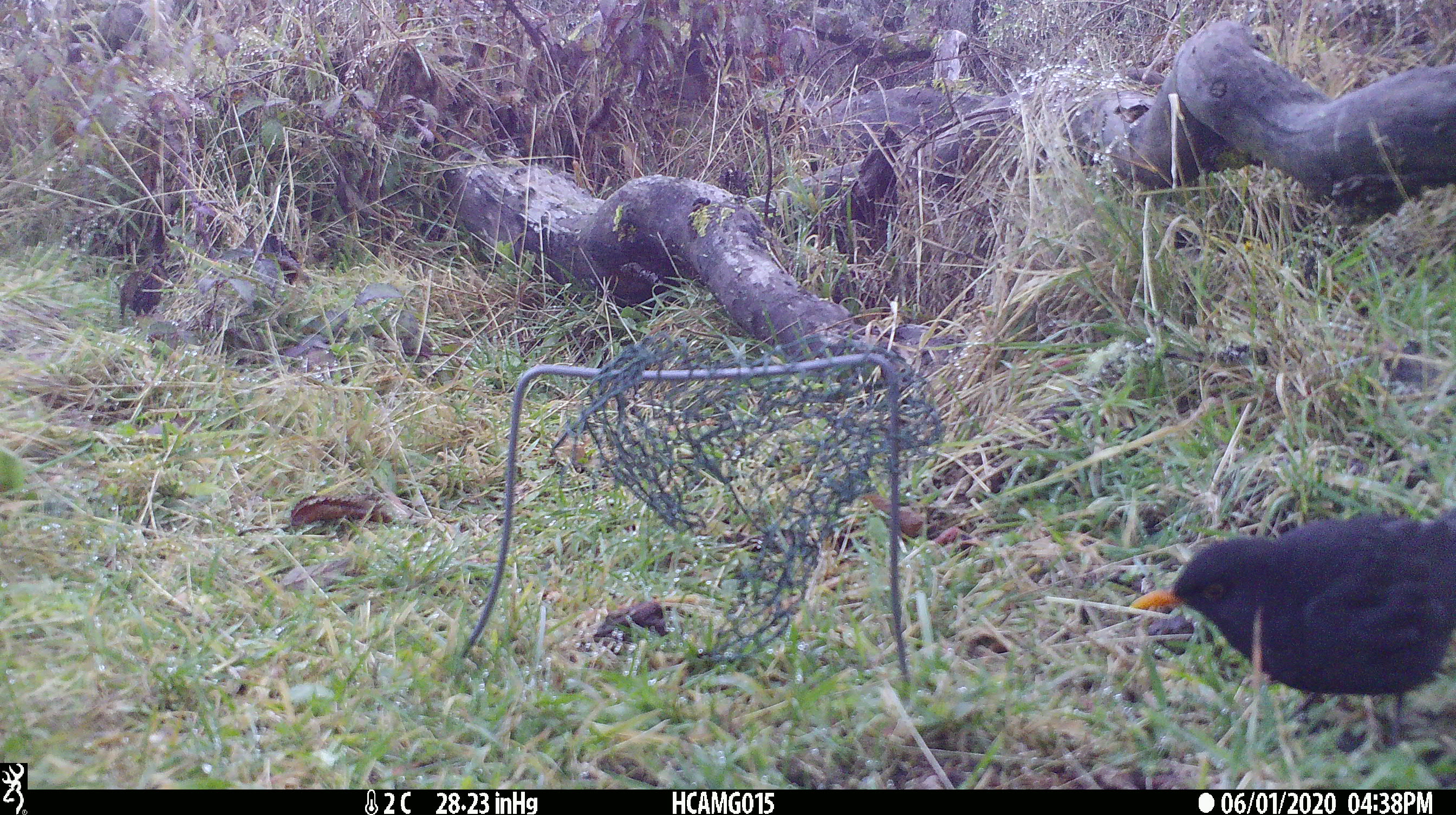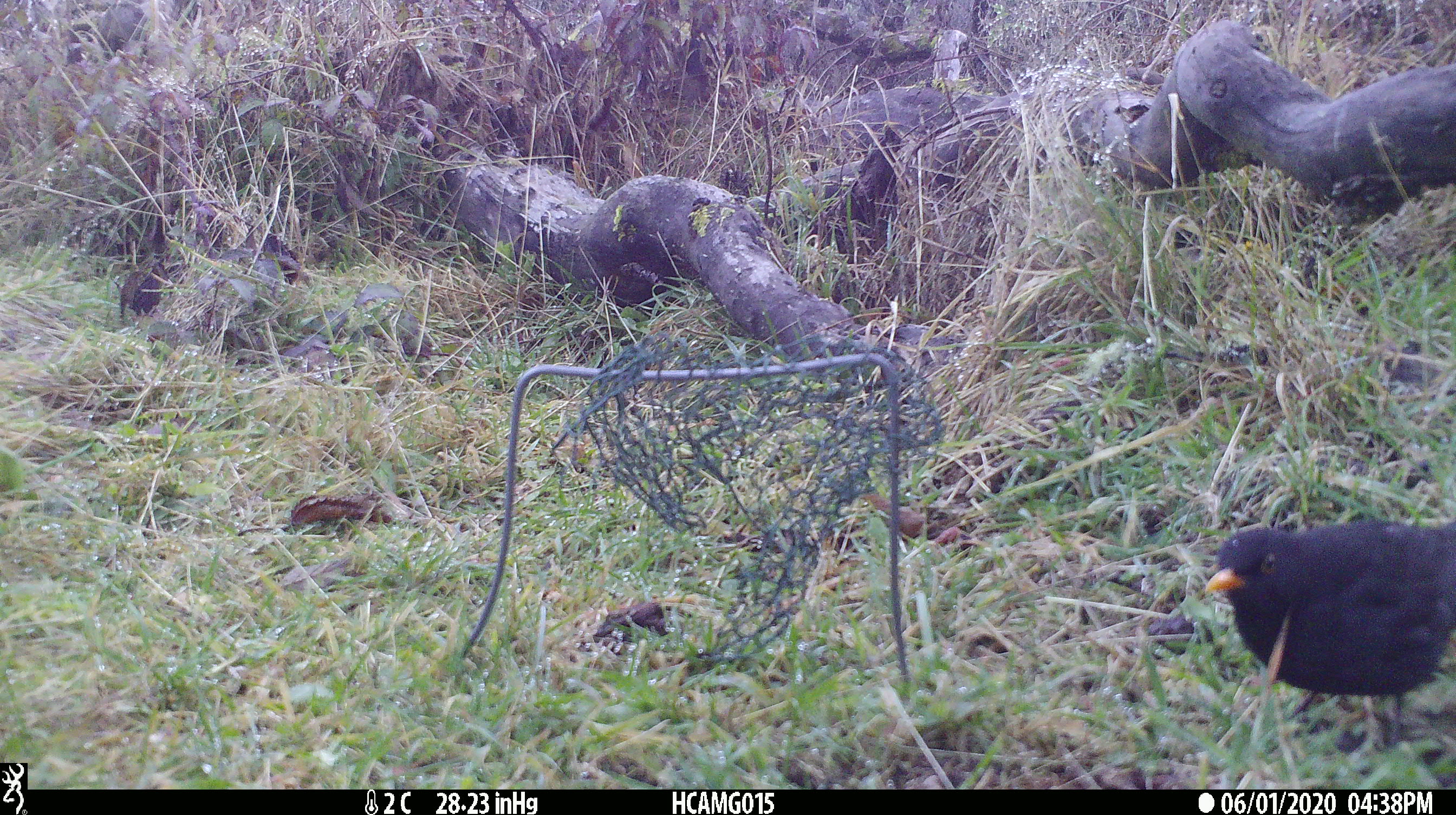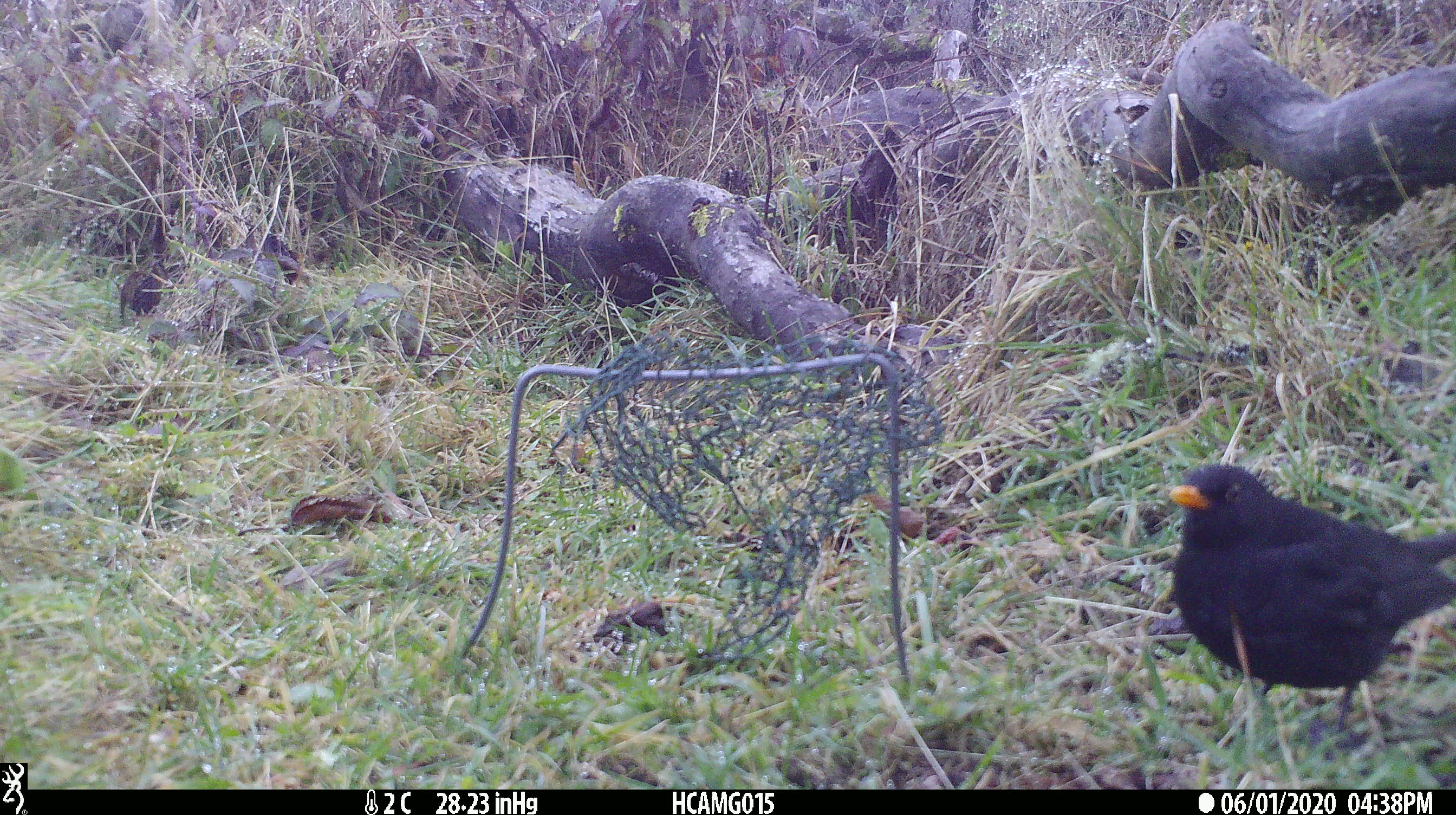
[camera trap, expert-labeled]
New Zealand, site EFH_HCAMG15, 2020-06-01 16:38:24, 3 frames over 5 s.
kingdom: Animalia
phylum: Chordata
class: Aves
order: Passeriformes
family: Turdidae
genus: Turdus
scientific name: Turdus merula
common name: eurasian blackbird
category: blackbird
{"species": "blackbird (eurasian blackbird) (Turdus merula)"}